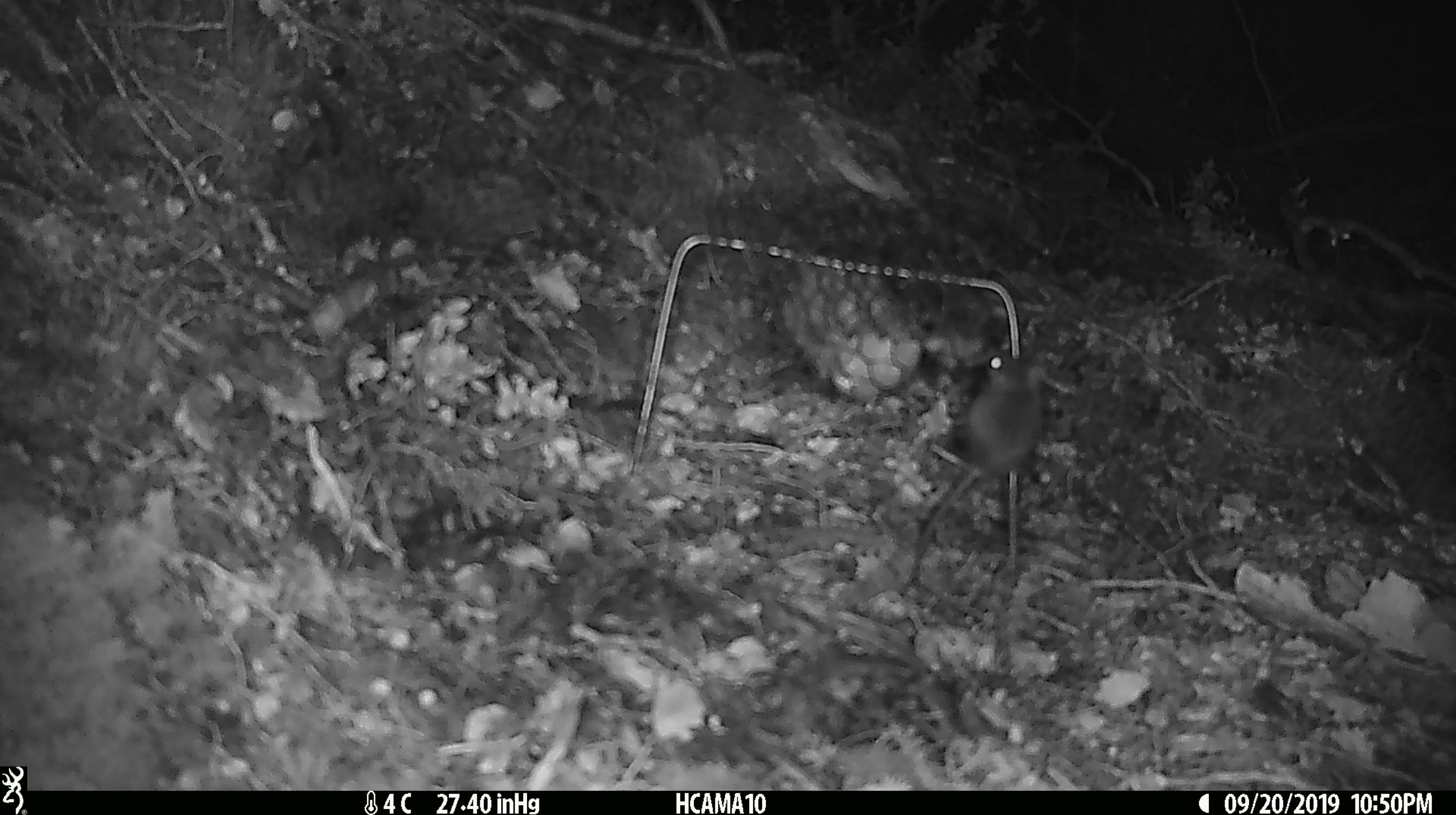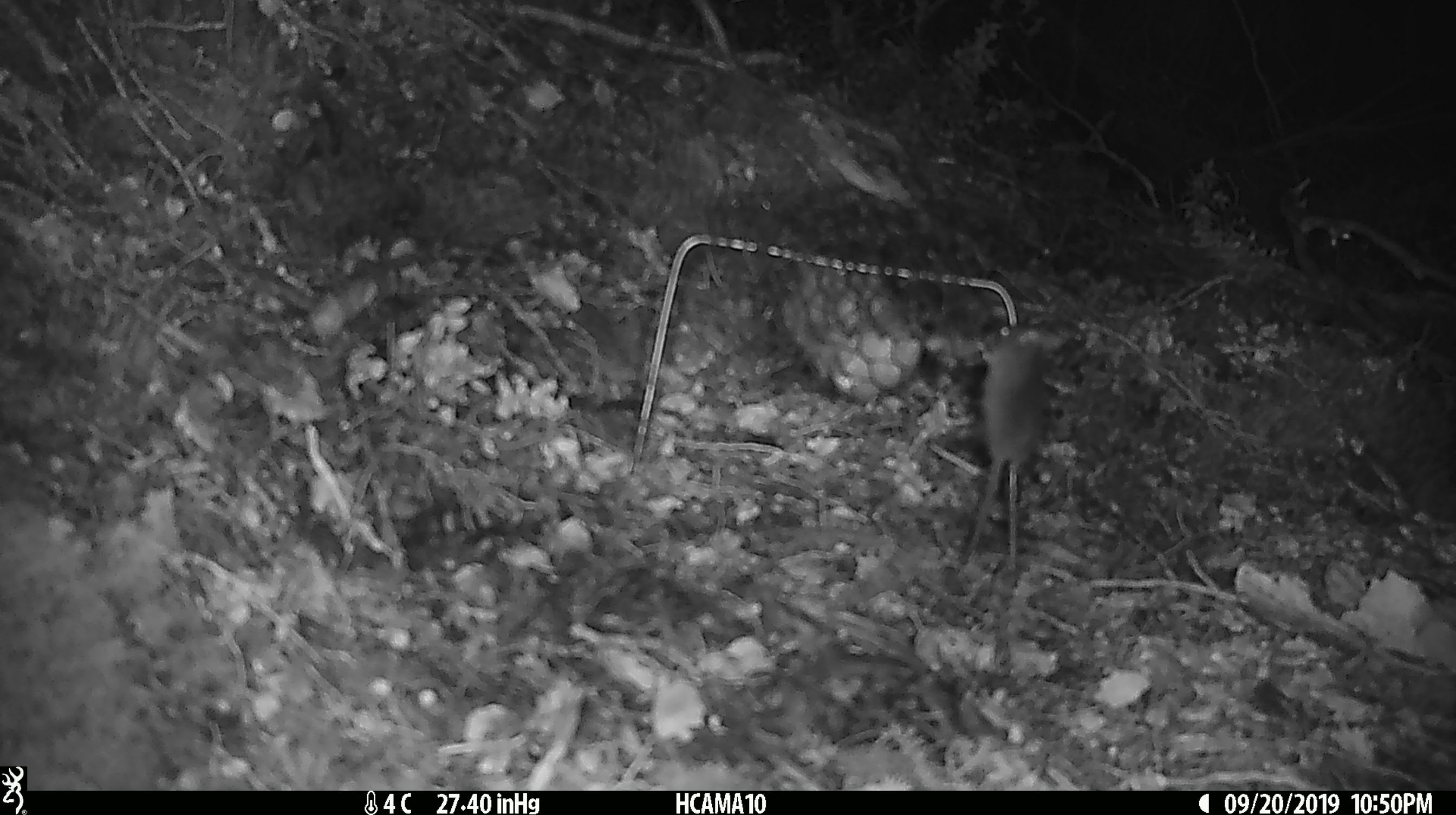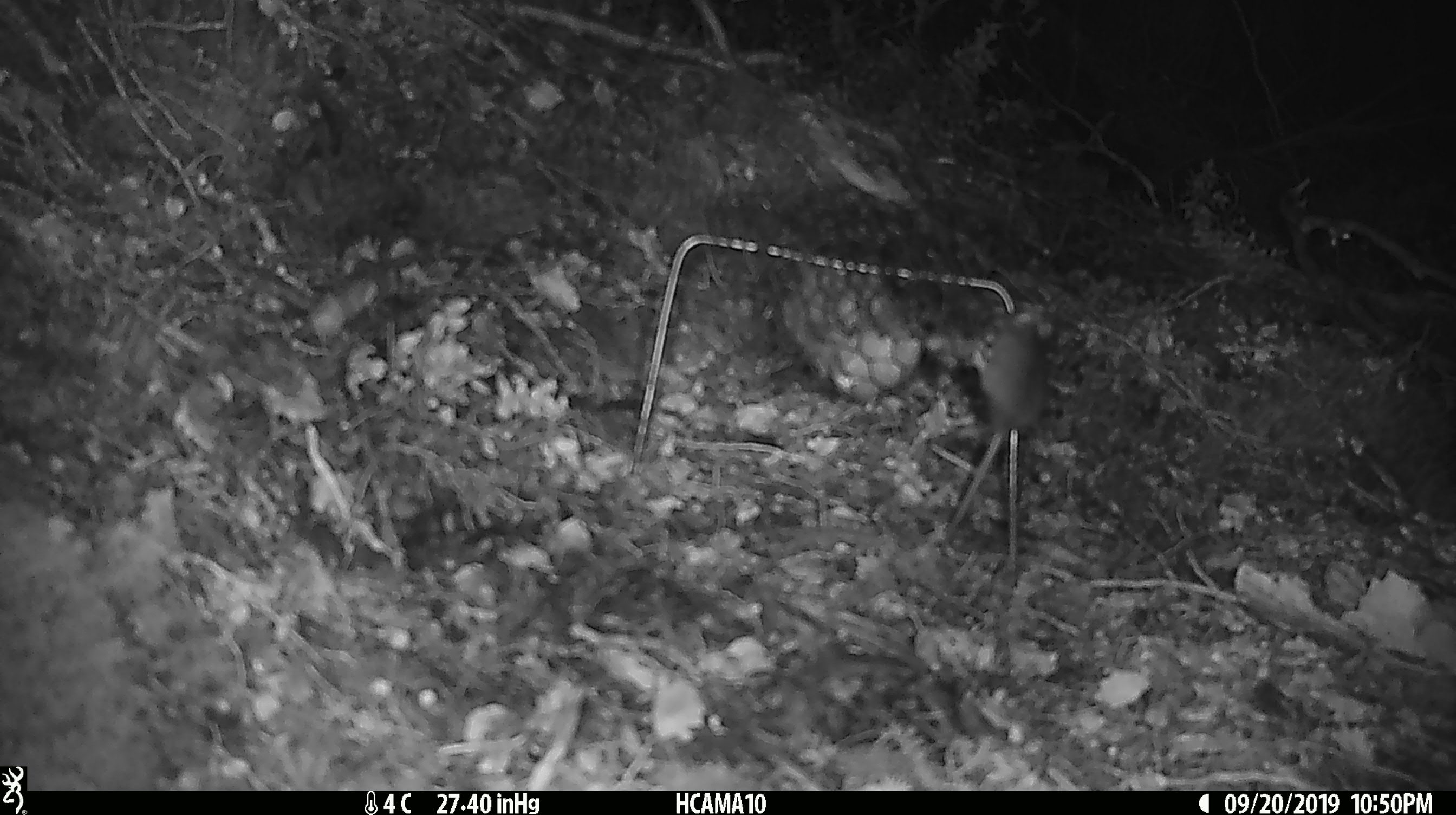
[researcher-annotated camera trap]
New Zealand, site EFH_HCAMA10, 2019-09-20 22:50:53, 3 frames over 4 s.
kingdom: Animalia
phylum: Chordata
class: Mammalia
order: Rodentia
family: Muridae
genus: Mus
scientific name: Mus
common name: mouse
Mouse (Mus).